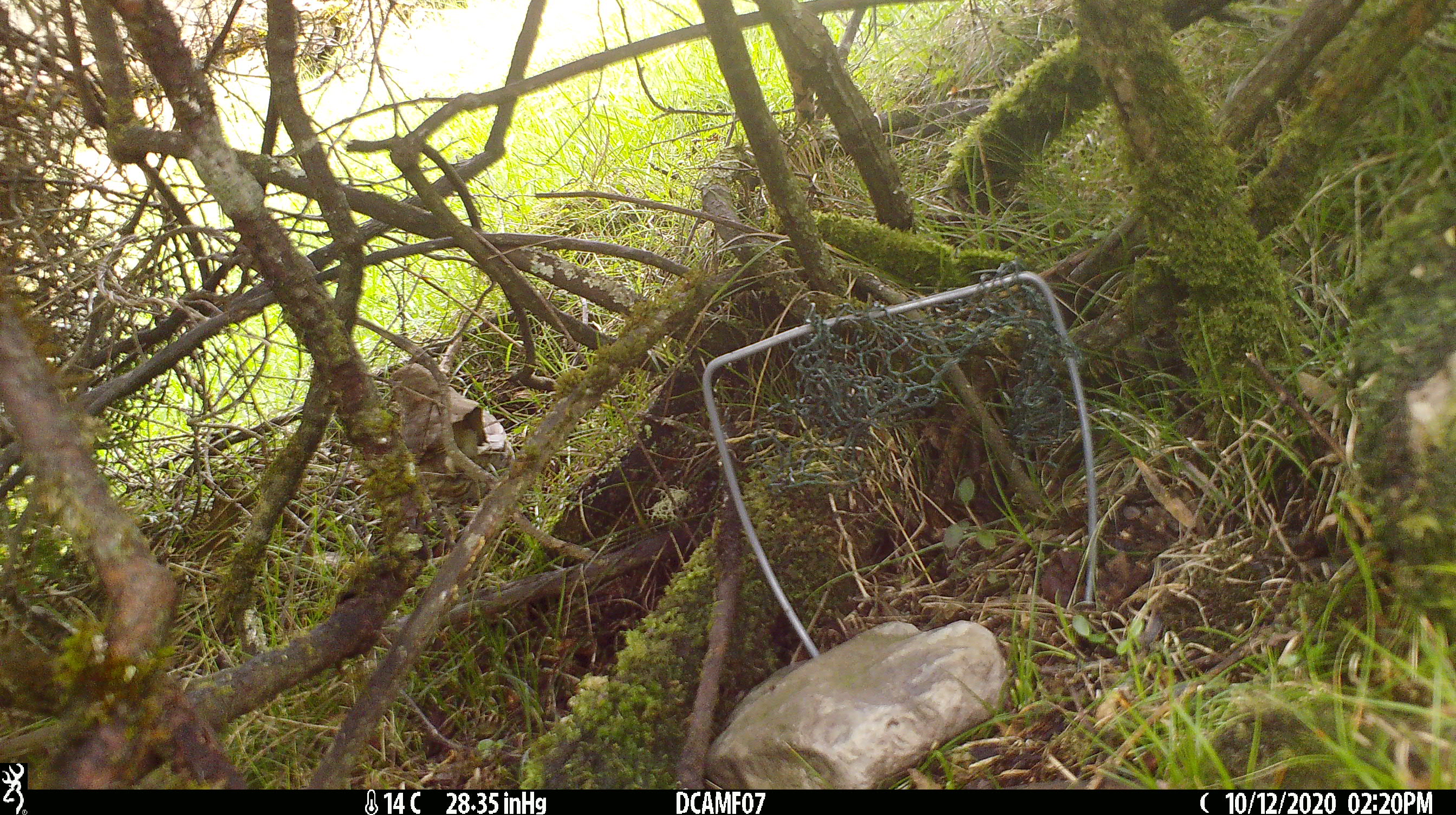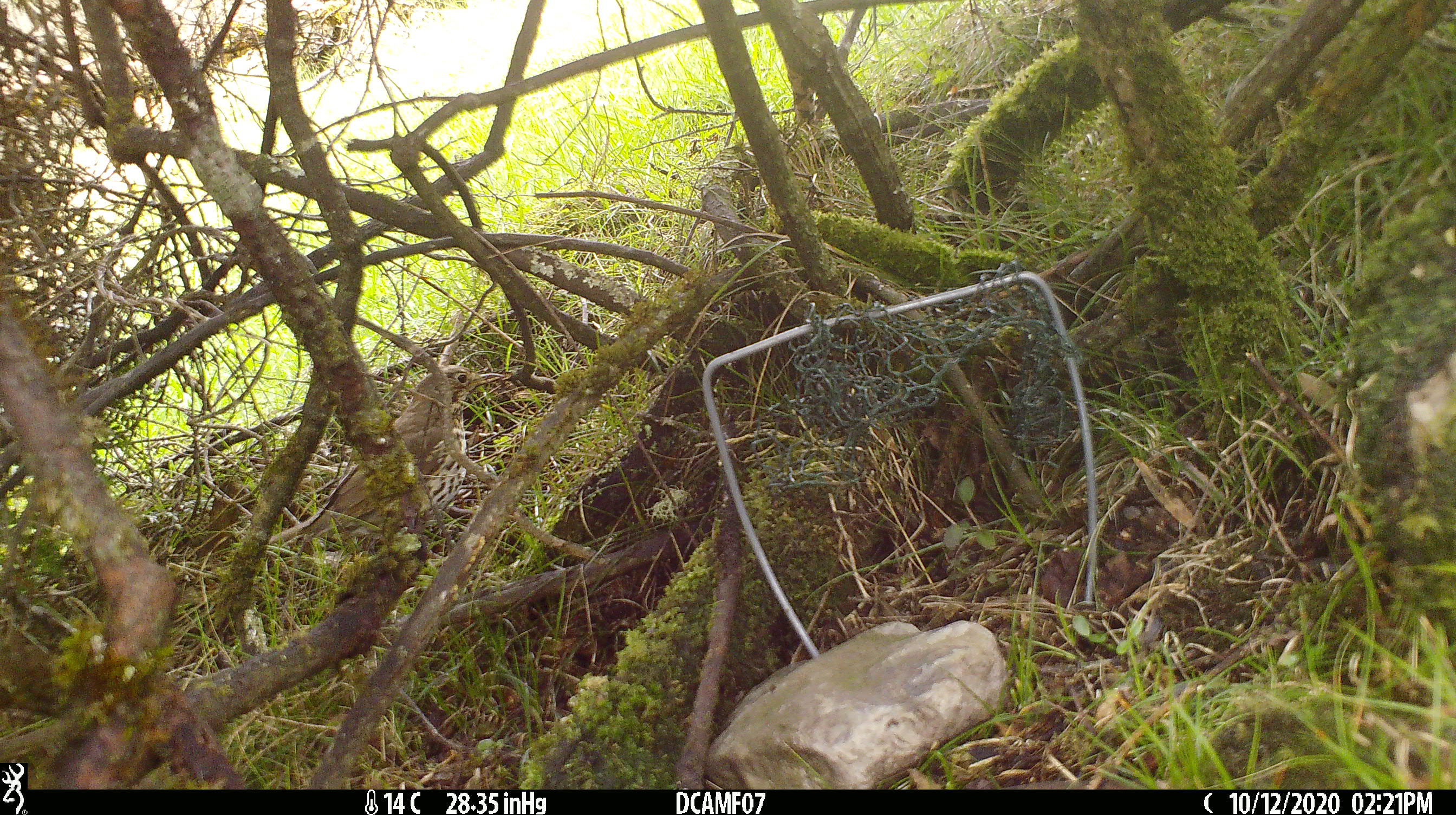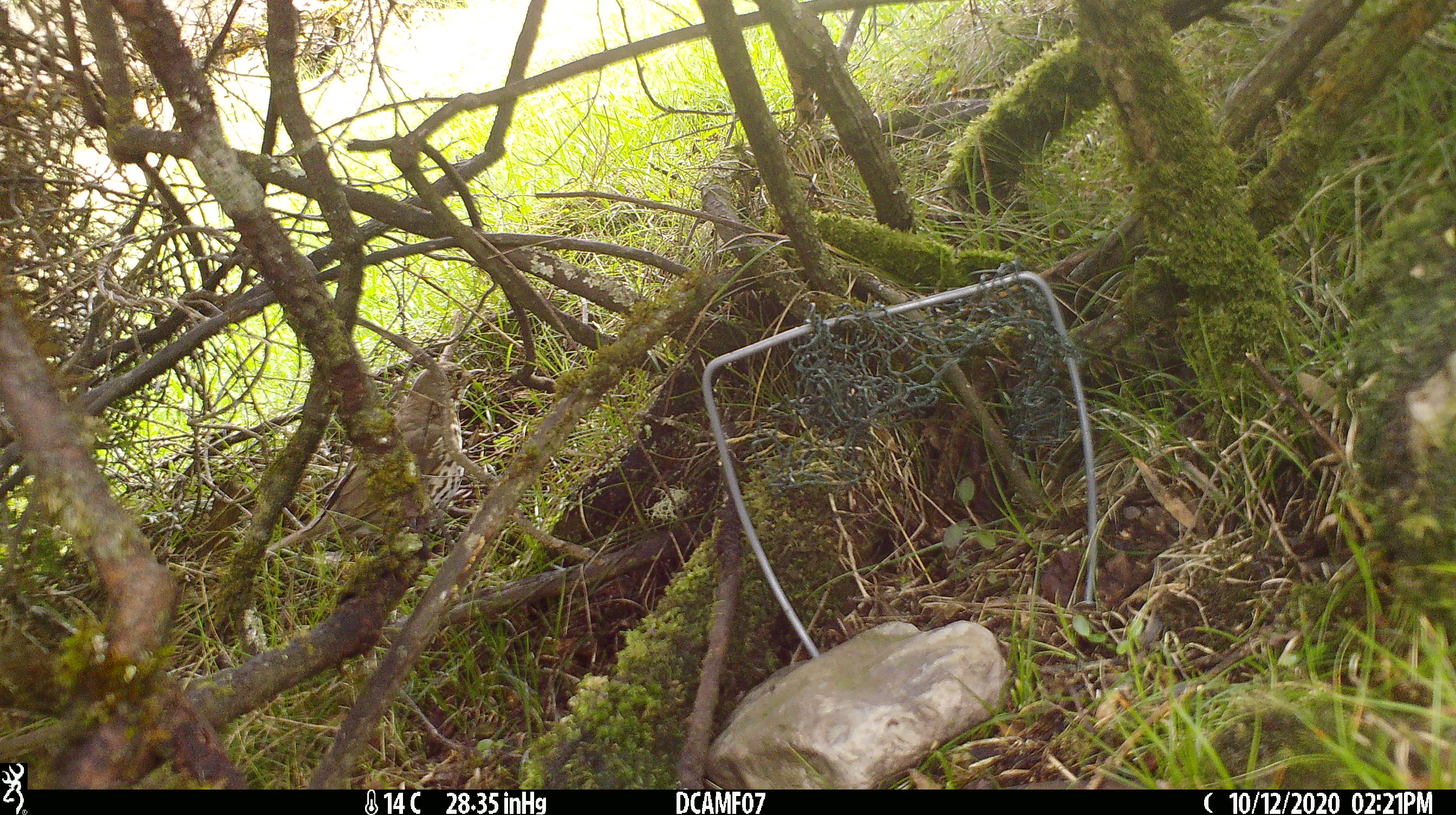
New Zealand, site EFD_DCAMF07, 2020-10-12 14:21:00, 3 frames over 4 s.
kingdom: Animalia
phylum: Chordata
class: Aves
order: Passeriformes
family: Turdidae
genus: Turdus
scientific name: Turdus philomelos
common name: song thrush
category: thrush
Thrush (song thrush) (Turdus philomelos).